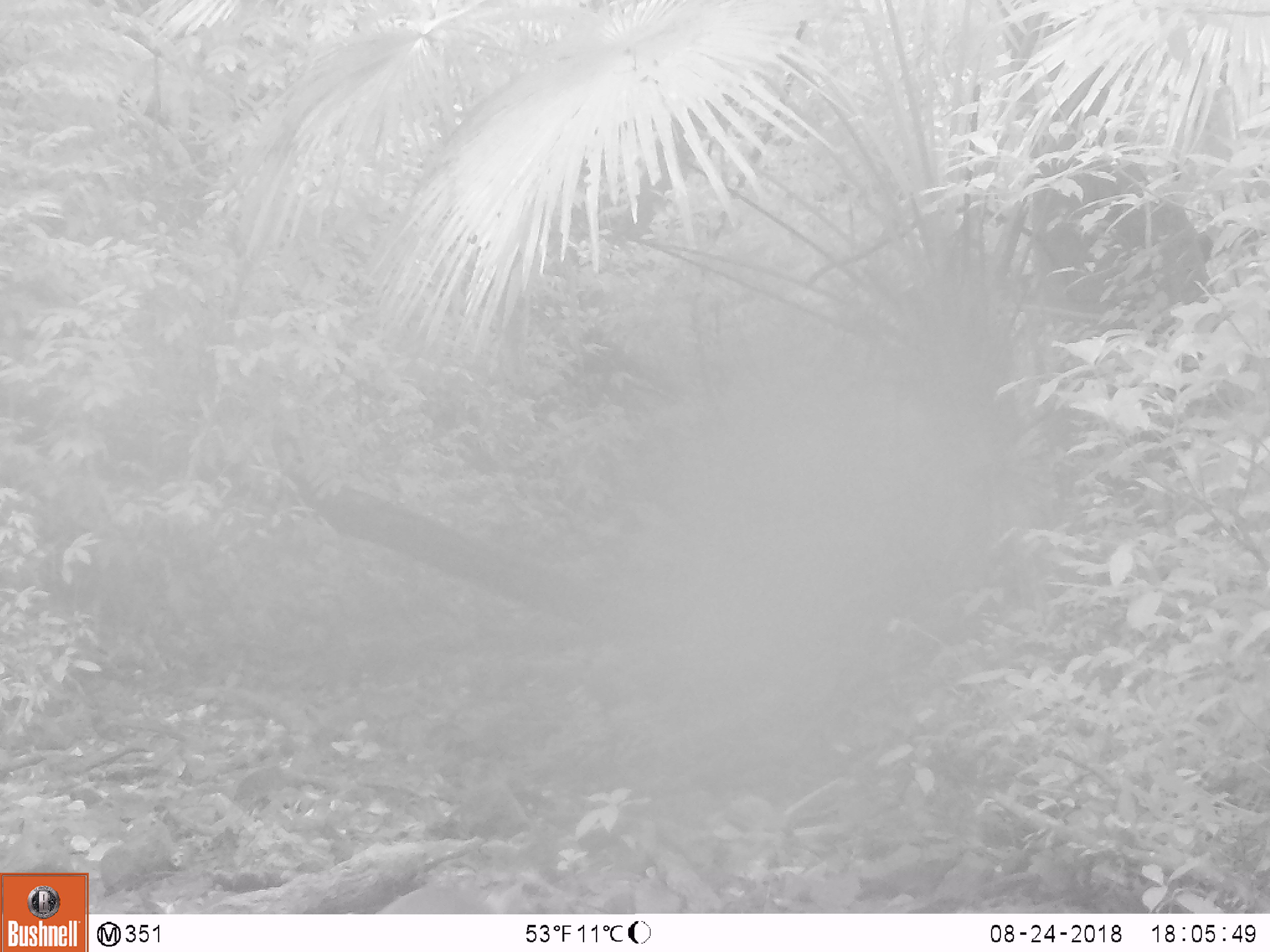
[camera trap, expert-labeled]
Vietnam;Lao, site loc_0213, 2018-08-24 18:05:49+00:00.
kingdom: Animalia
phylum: Chordata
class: Mammalia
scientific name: Mammalia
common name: mammal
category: unidentified small mammal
Unidentified small mammal (mammal) (Mammalia). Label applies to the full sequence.